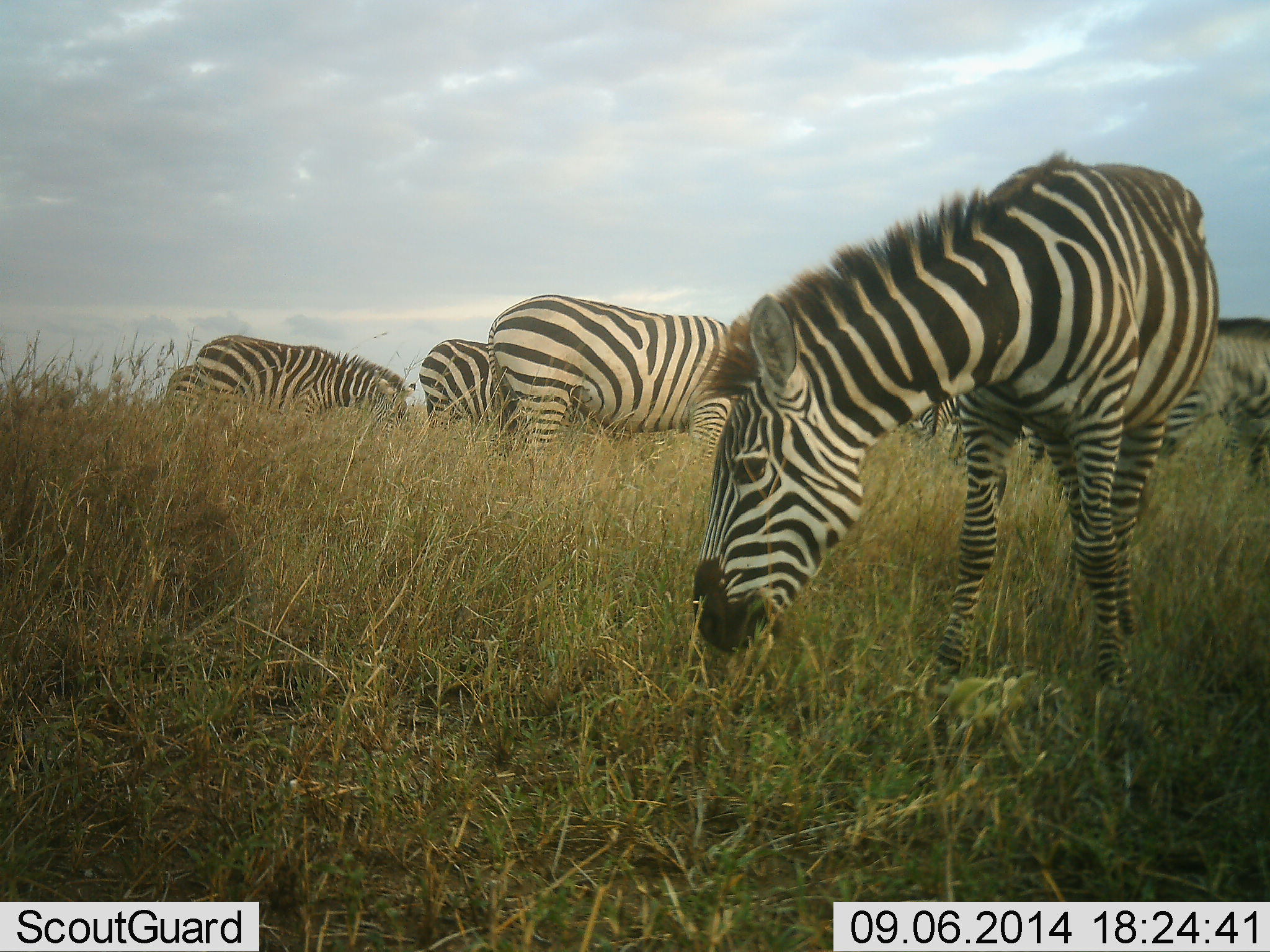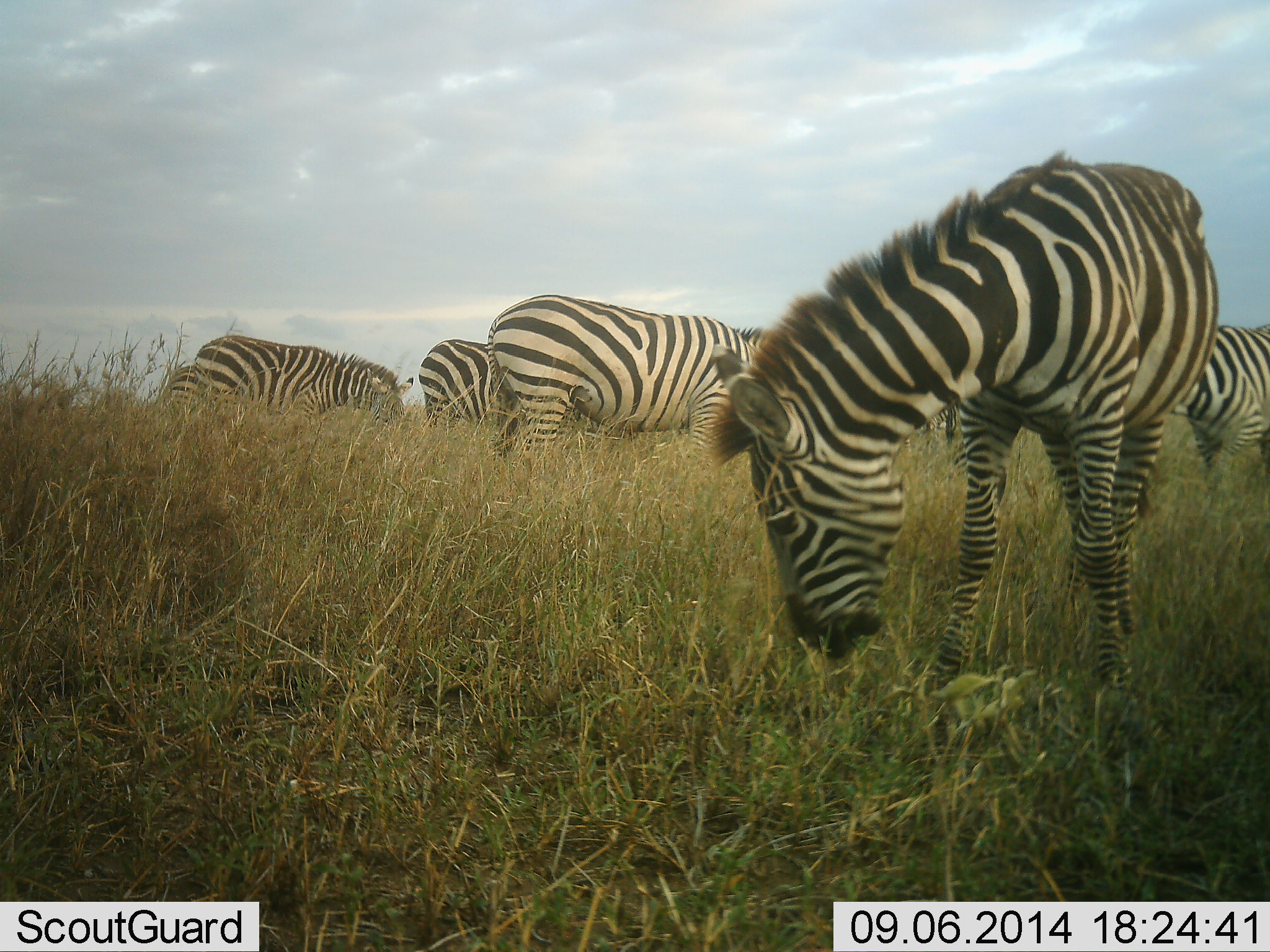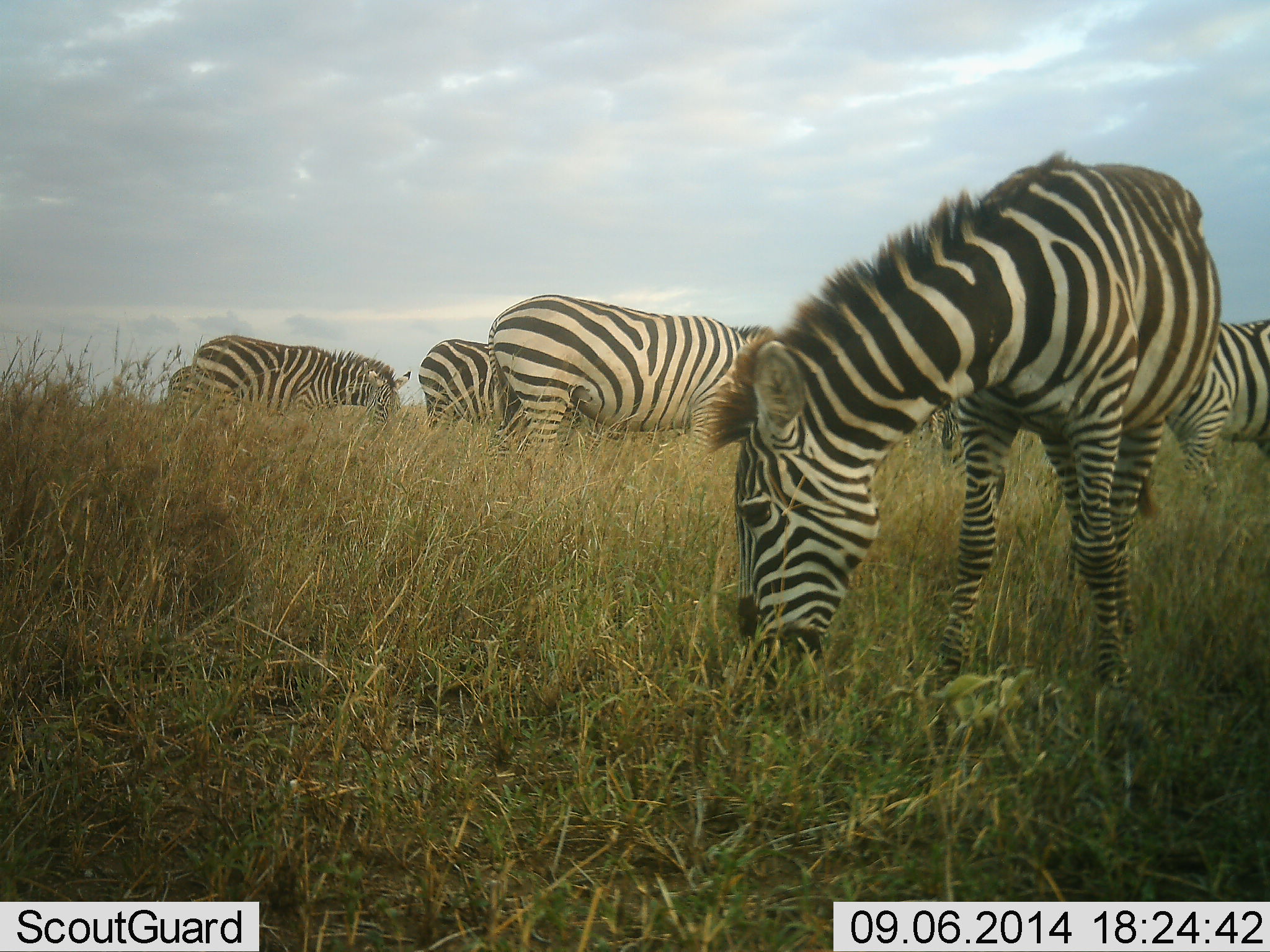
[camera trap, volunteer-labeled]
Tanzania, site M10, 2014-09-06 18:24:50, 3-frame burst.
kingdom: Animalia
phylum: Chordata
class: Mammalia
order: Perissodactyla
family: Equidae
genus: Equus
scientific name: Equus quagga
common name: plains zebra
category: zebra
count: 6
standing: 30%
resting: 0%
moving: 20%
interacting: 0%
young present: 0%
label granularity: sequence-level